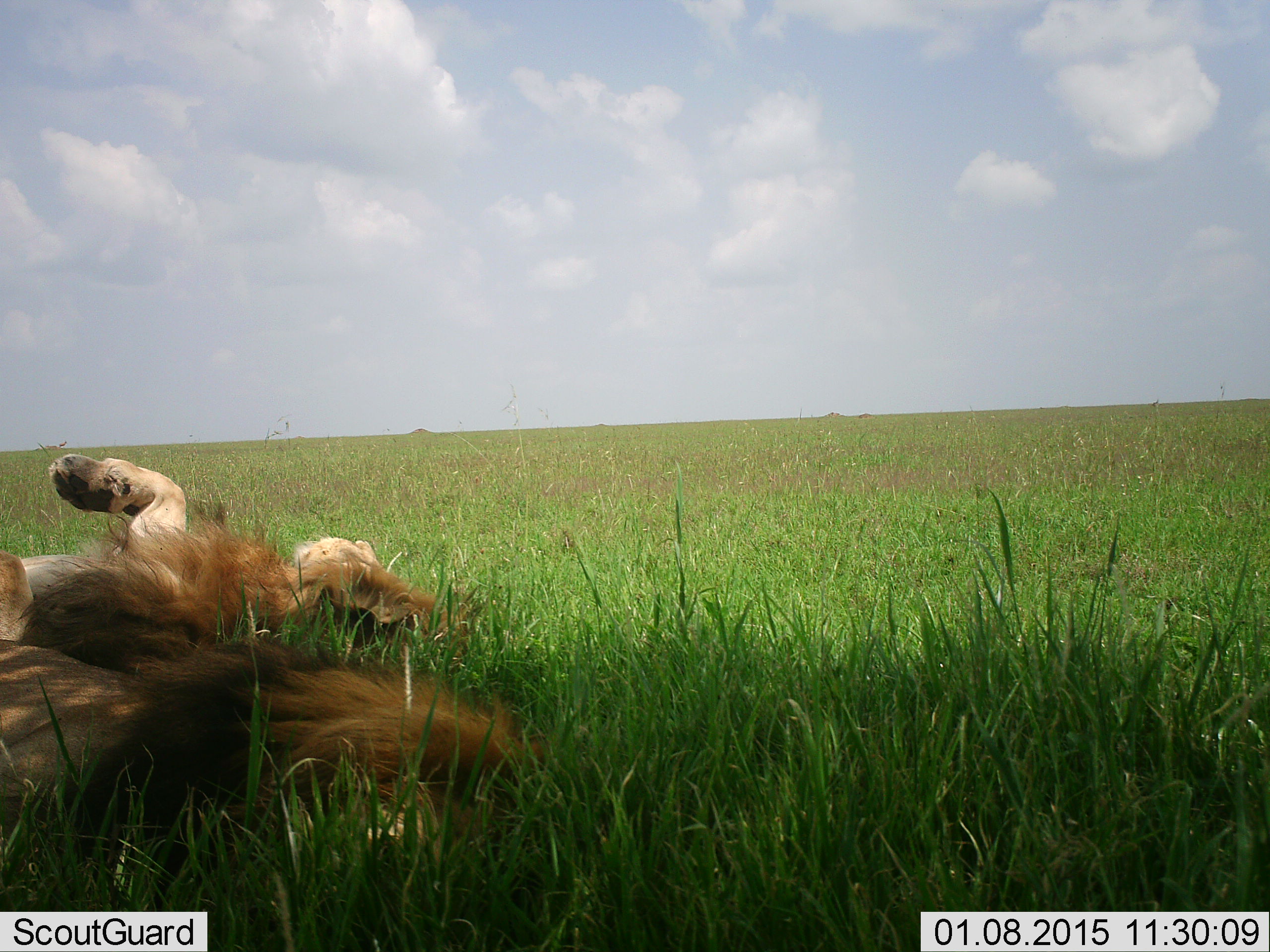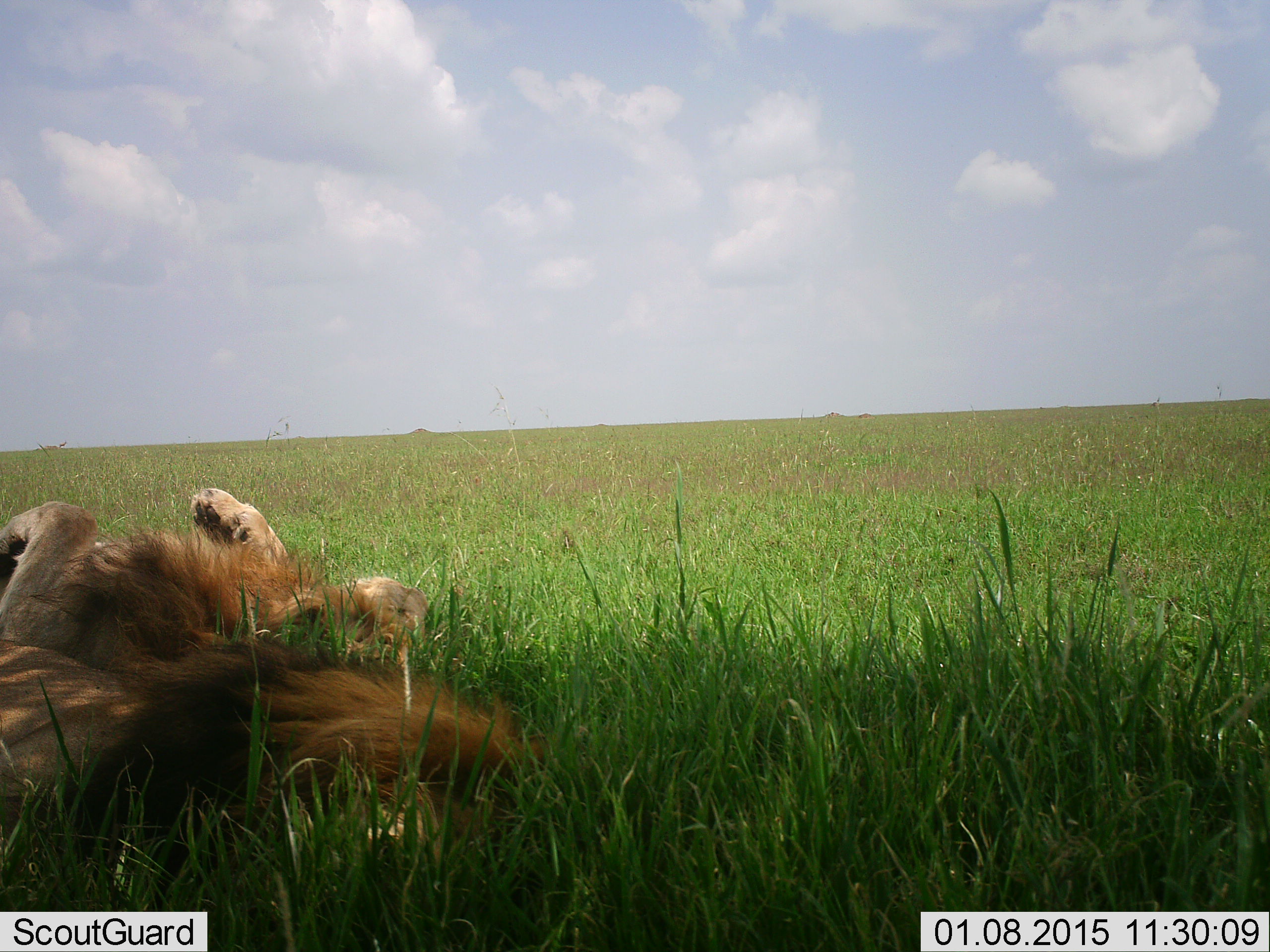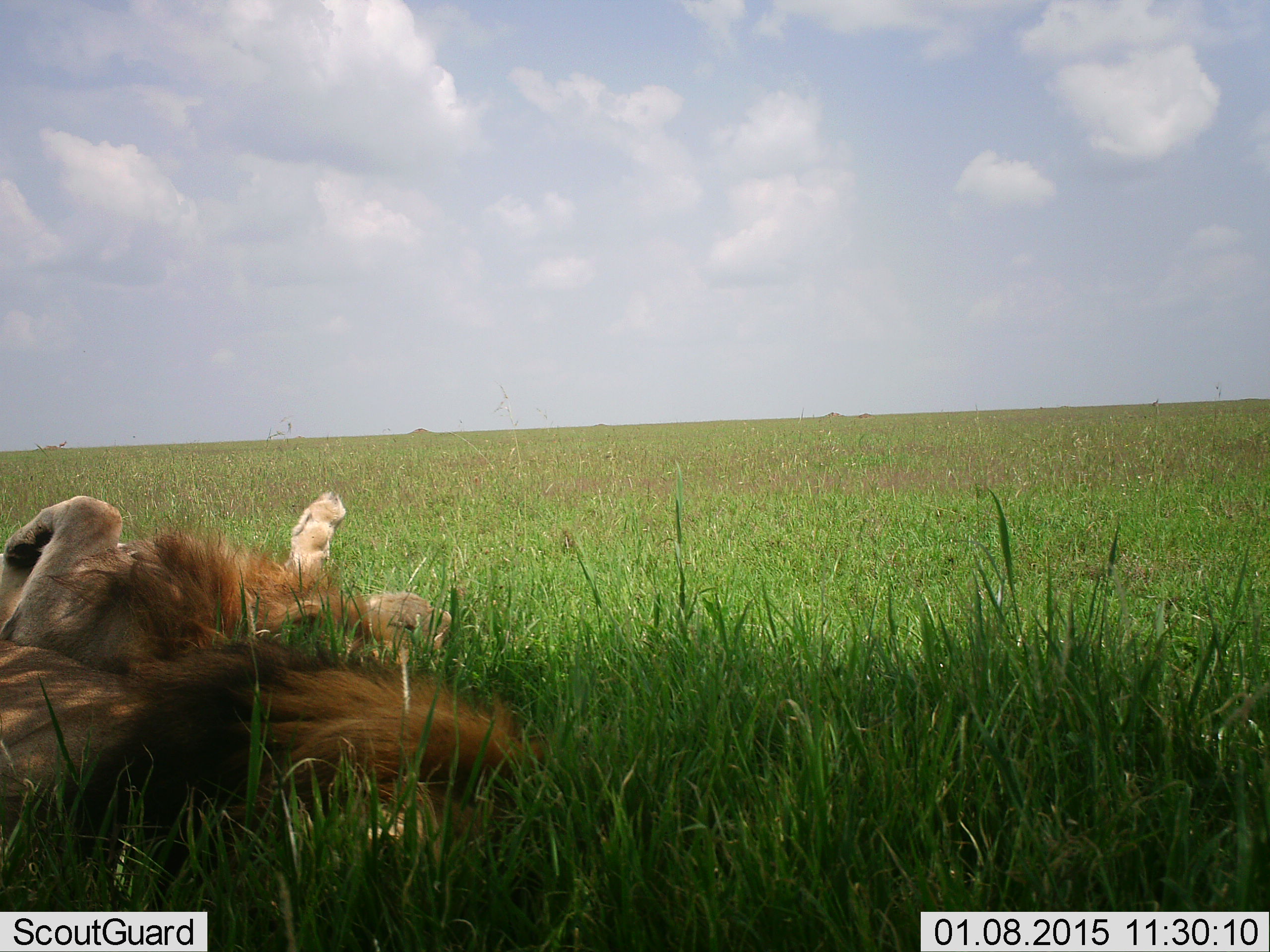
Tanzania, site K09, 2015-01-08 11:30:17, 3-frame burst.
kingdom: Animalia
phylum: Chordata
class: Mammalia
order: Carnivora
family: Felidae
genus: Panthera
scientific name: Panthera leo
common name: lion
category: lionmale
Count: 2.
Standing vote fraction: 0%.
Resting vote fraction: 100%.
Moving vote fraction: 0%.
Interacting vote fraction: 9%.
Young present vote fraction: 0%.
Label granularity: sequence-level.